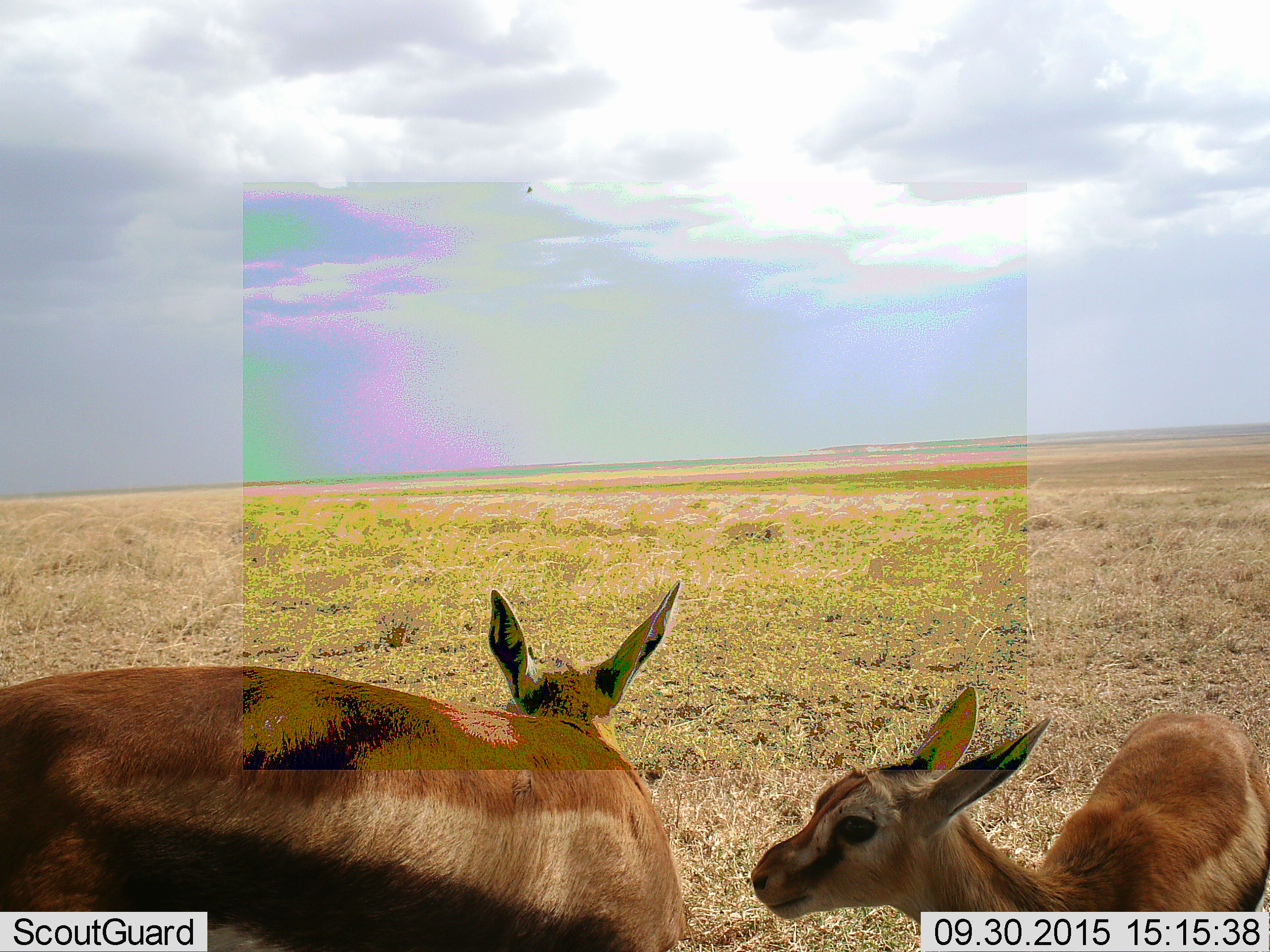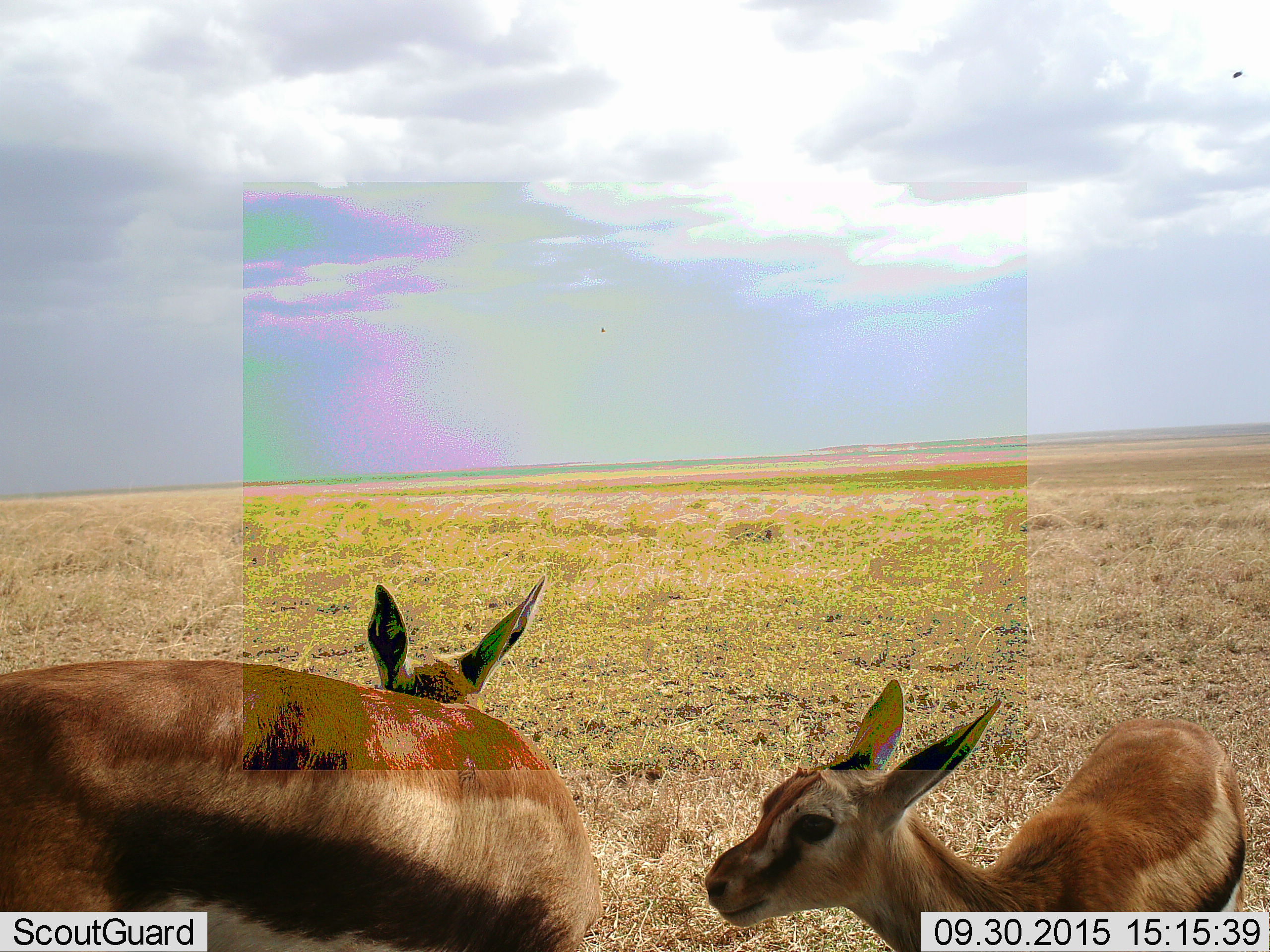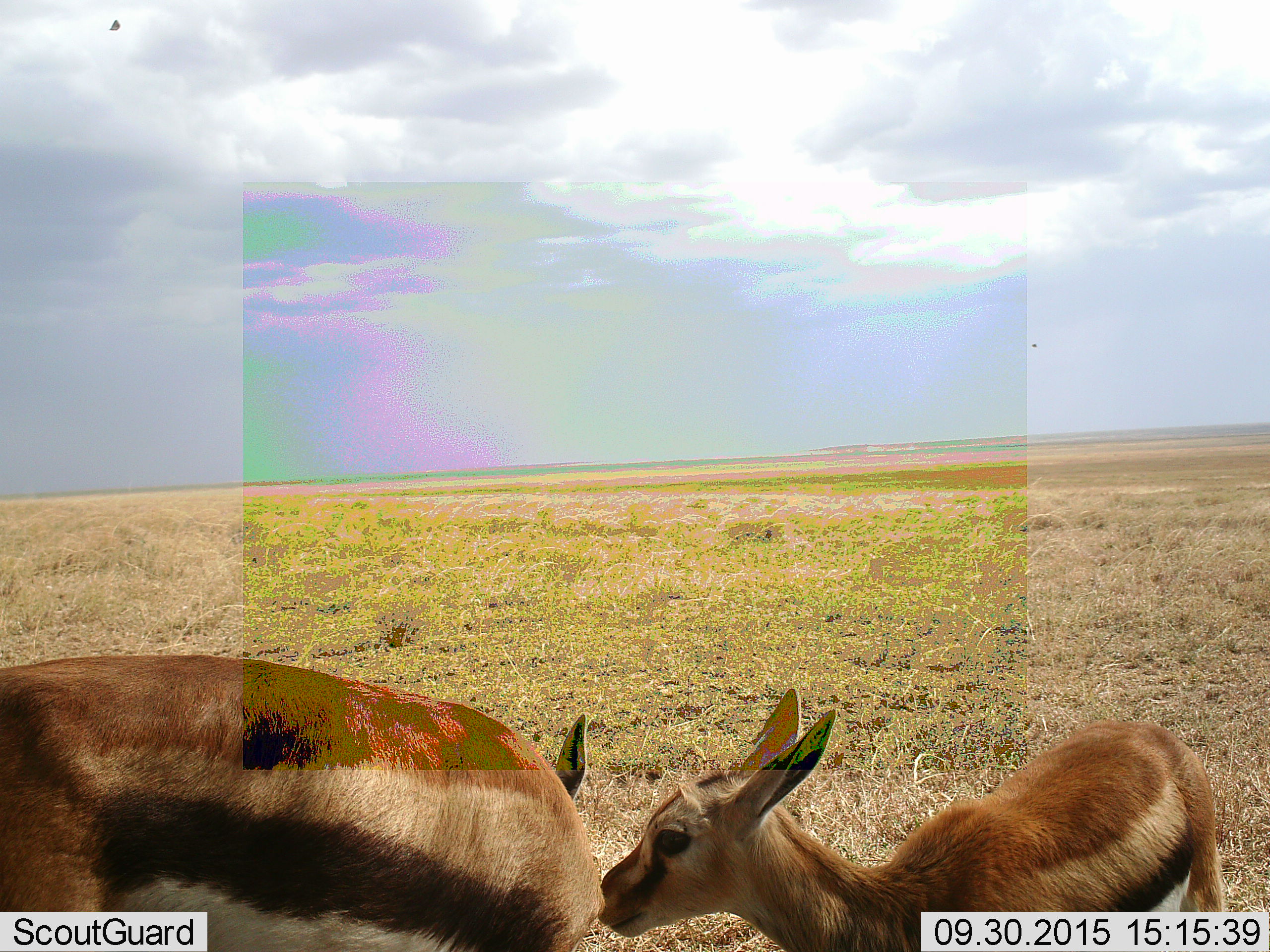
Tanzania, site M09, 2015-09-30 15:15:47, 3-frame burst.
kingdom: Animalia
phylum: Chordata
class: Mammalia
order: Artiodactyla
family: Bovidae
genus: Eudorcas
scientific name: Eudorcas thomsonii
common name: thomson's gazelle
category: gazellethomsons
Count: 2.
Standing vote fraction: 67%.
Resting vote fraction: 0%.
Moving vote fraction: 33%.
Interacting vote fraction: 33%.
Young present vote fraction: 89%.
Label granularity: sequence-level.